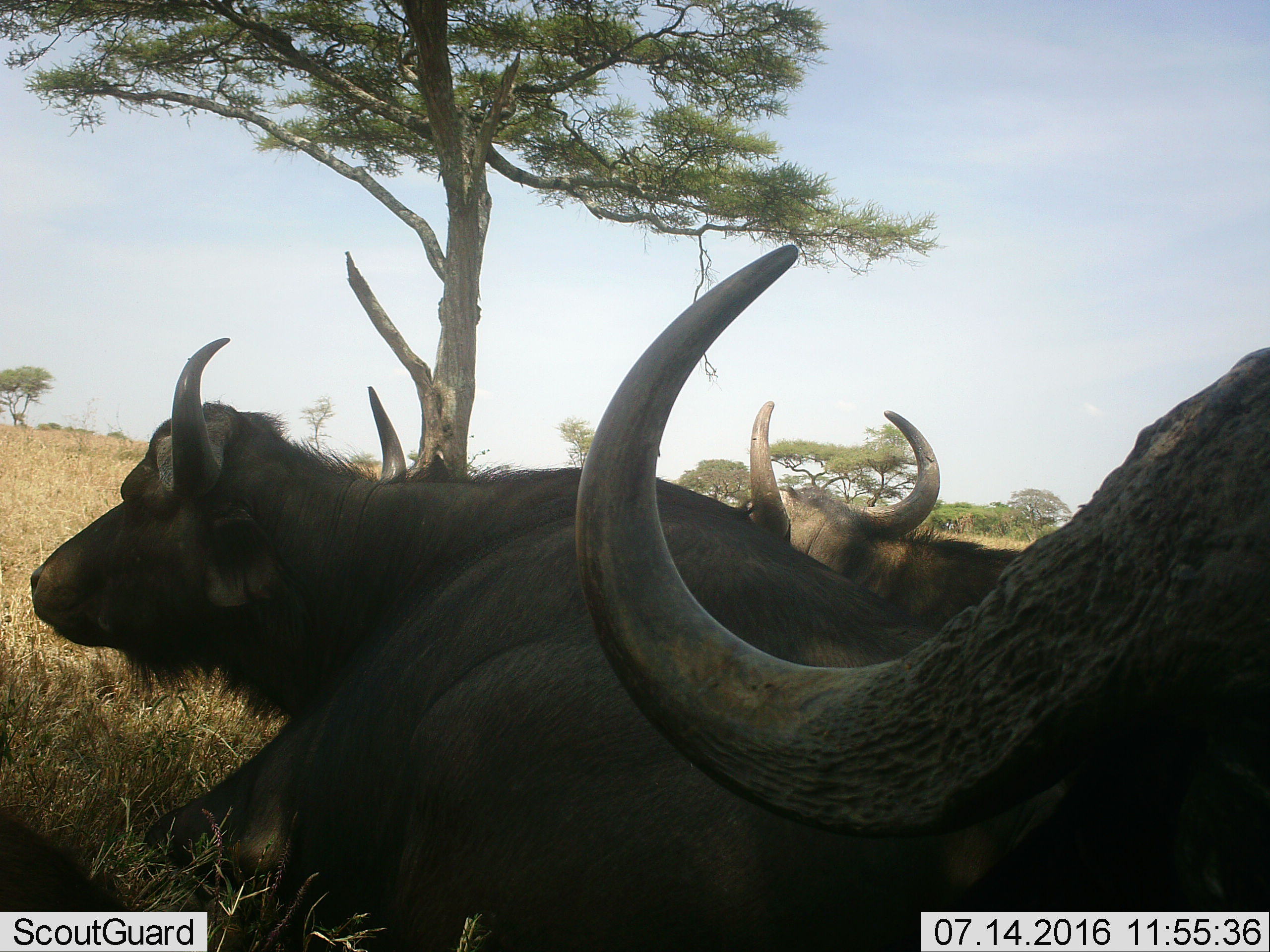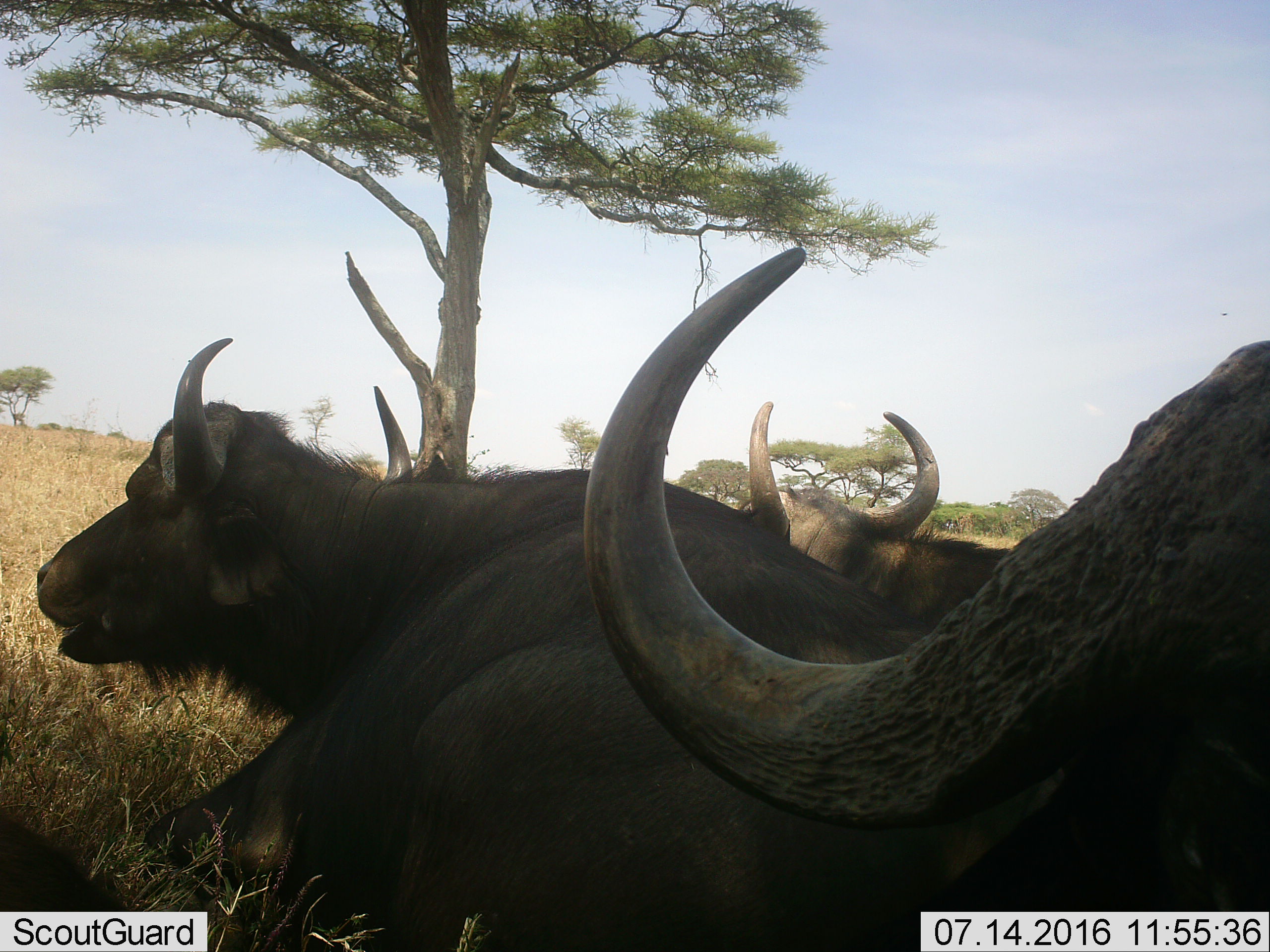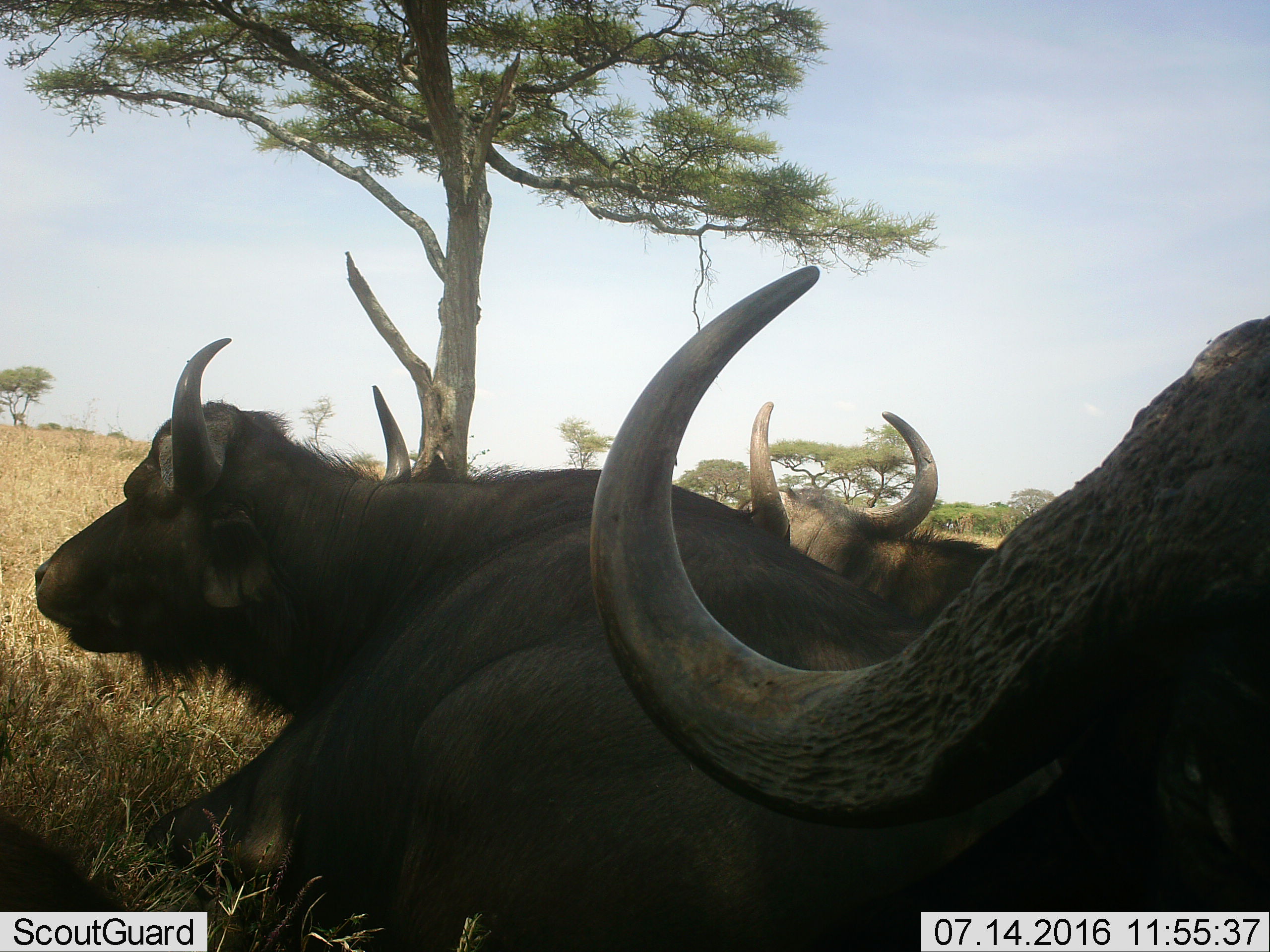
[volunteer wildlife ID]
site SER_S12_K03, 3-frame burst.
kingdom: Animalia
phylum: Chordata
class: Mammalia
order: Artiodactyla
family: Bovidae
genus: Syncerus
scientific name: Syncerus caffer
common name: african buffalo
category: buffalo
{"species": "buffalo (african buffalo) (Syncerus caffer)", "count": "3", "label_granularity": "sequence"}